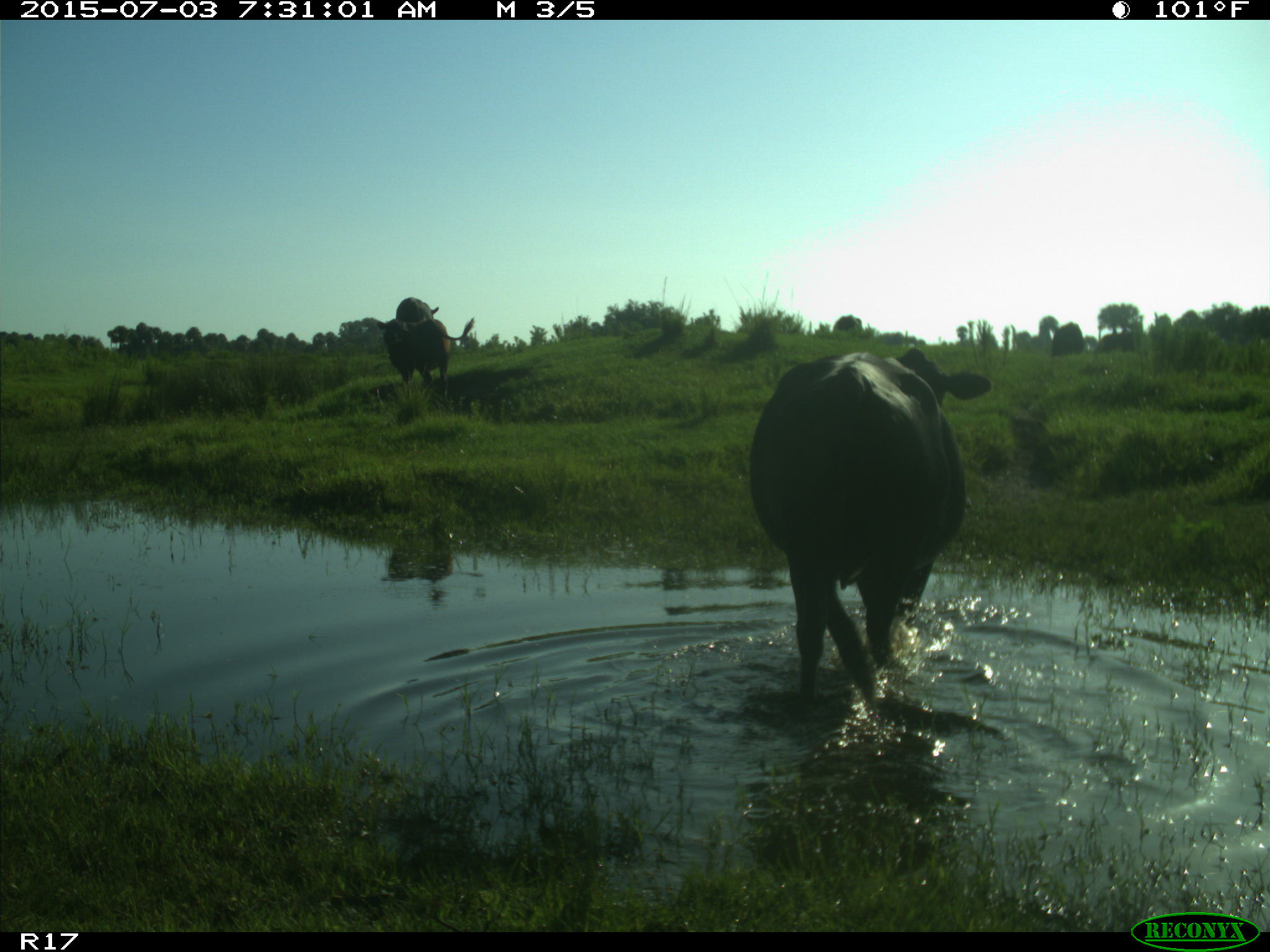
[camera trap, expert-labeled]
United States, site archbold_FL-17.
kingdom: Animalia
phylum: Chordata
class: Mammalia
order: Artiodactyla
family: Bovidae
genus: Bos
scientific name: Bos taurus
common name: domestic cow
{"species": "Bos taurus (domestic cow)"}